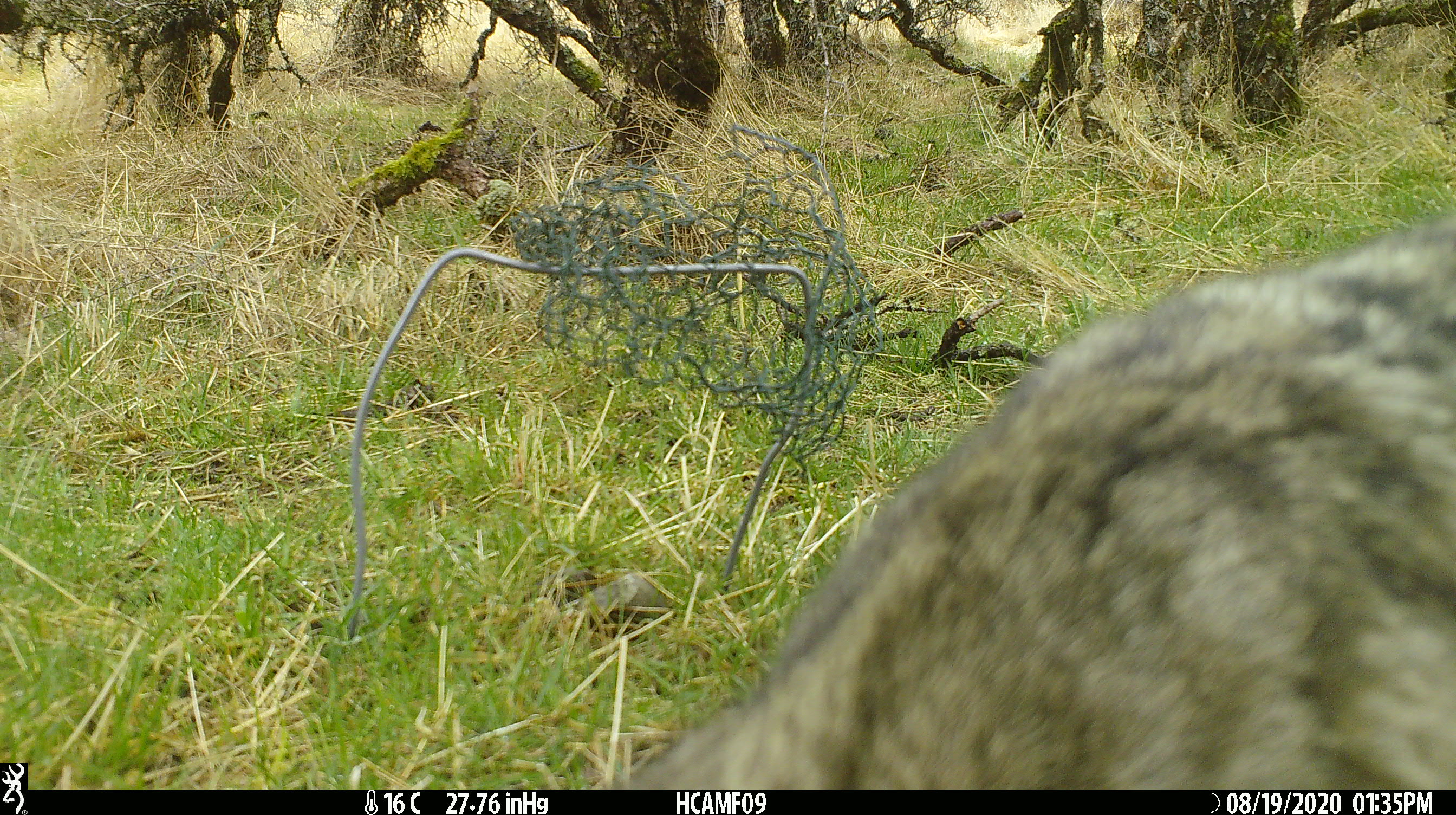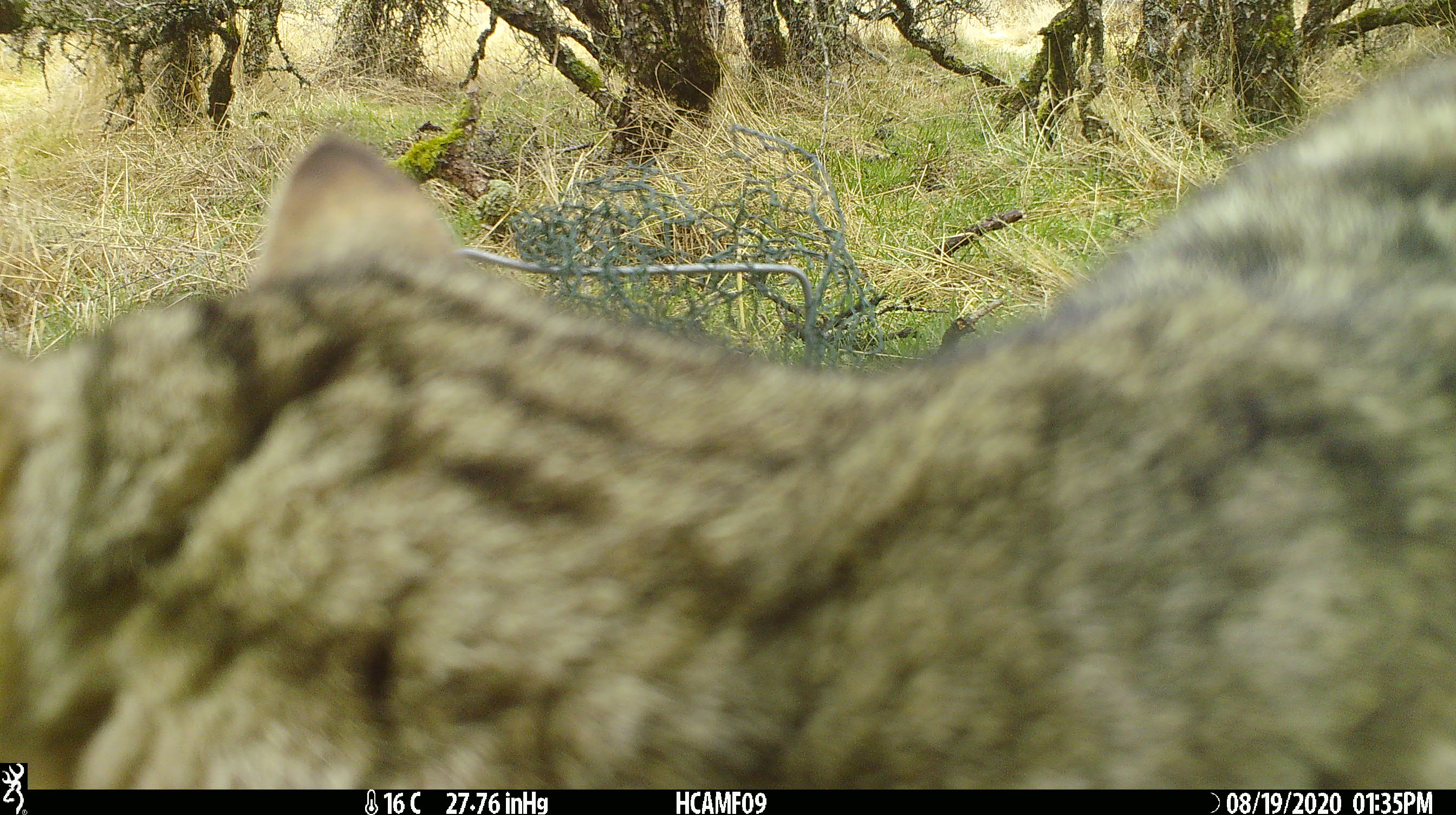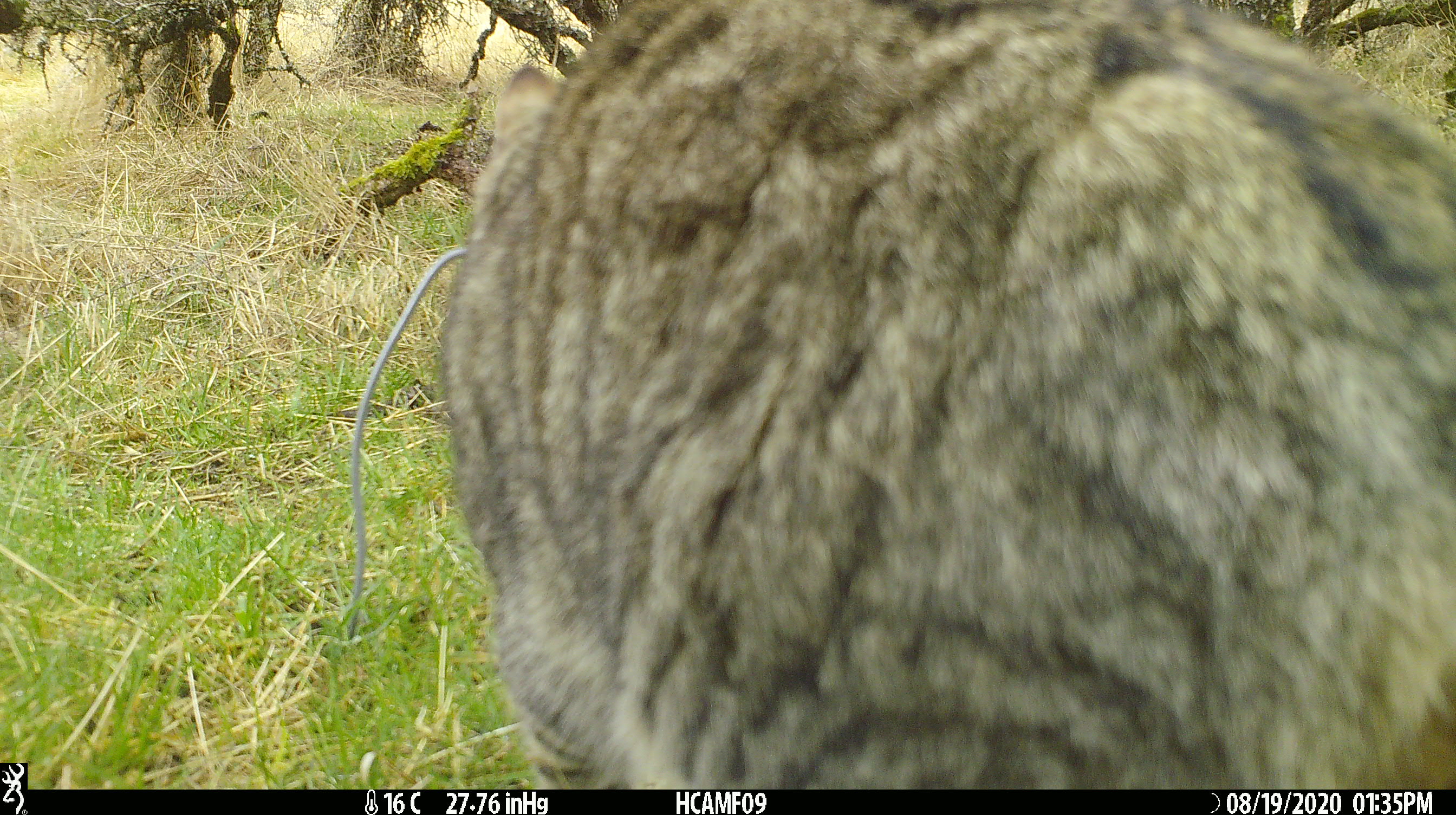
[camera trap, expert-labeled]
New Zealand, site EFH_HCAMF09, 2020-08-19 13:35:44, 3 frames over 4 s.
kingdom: Animalia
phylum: Chordata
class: Mammalia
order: Carnivora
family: Felidae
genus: Felis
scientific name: Felis catus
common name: domestic cat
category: cat